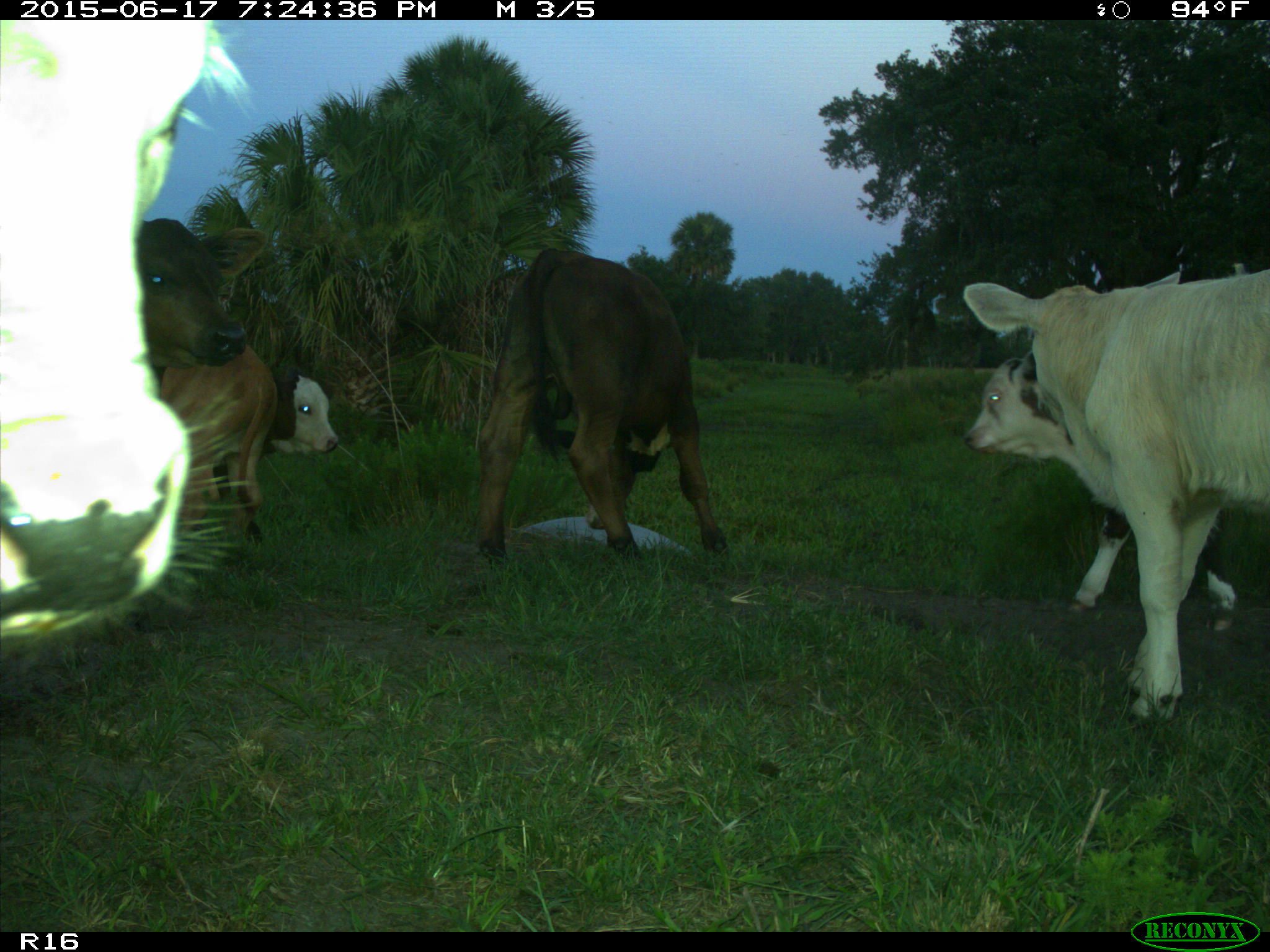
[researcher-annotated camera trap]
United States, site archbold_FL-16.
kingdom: Animalia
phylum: Chordata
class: Mammalia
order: Artiodactyla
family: Bovidae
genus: Bos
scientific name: Bos taurus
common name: domestic cow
Bos taurus (domestic cow).